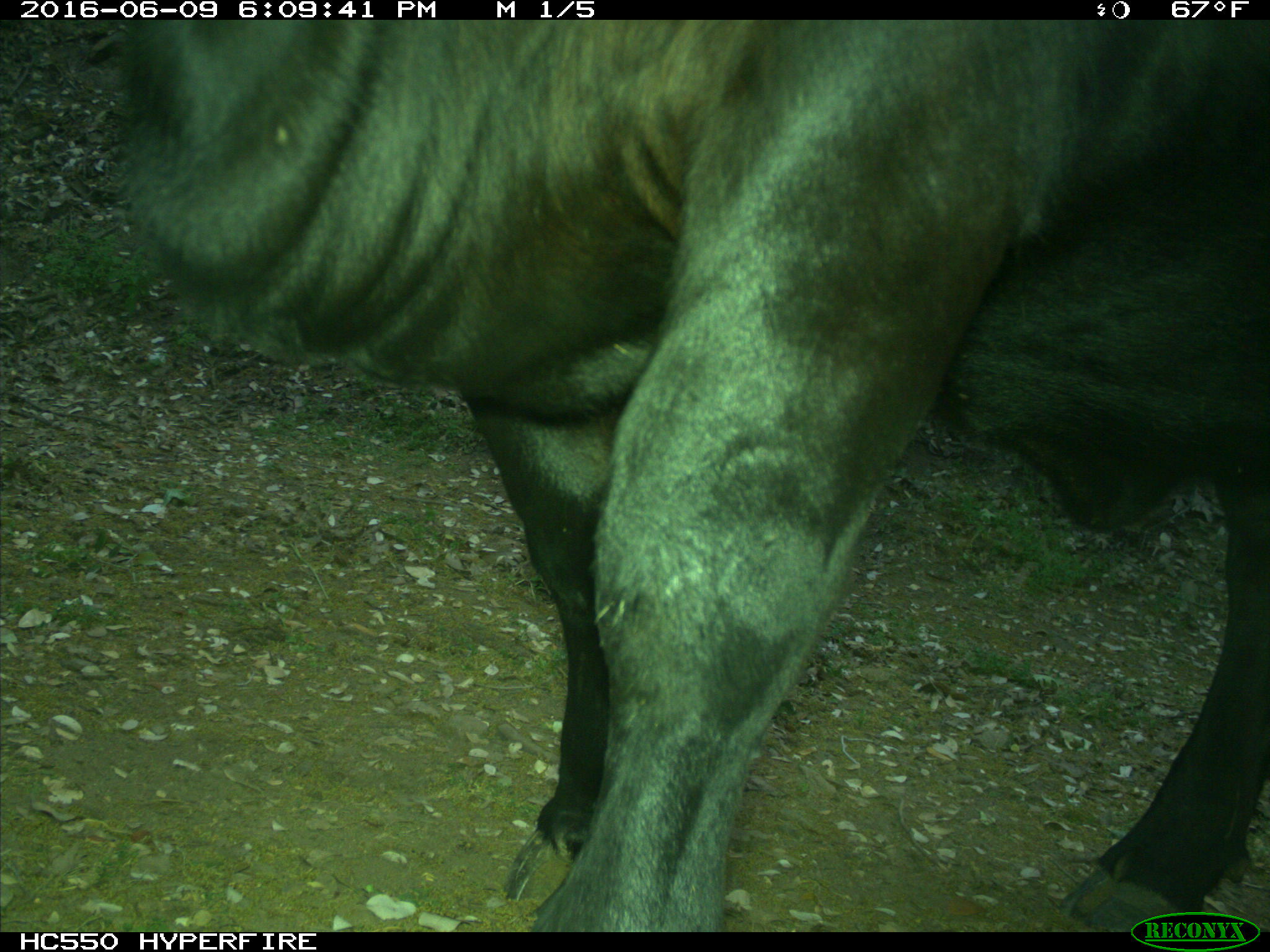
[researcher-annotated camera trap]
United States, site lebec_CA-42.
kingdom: Animalia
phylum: Chordata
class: Mammalia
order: Artiodactyla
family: Bovidae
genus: Bos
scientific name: Bos taurus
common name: domestic cow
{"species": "Bos taurus (domestic cow)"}